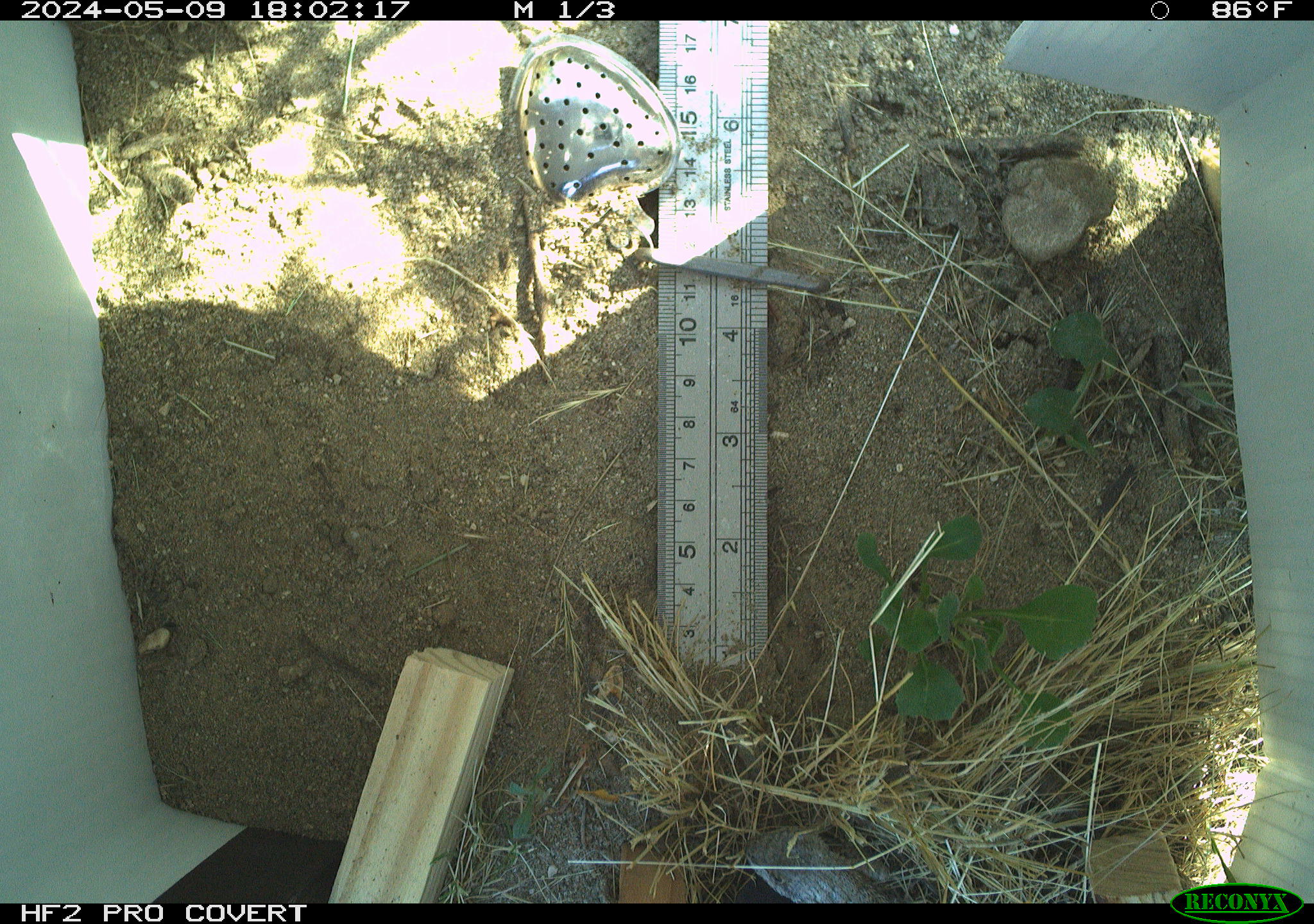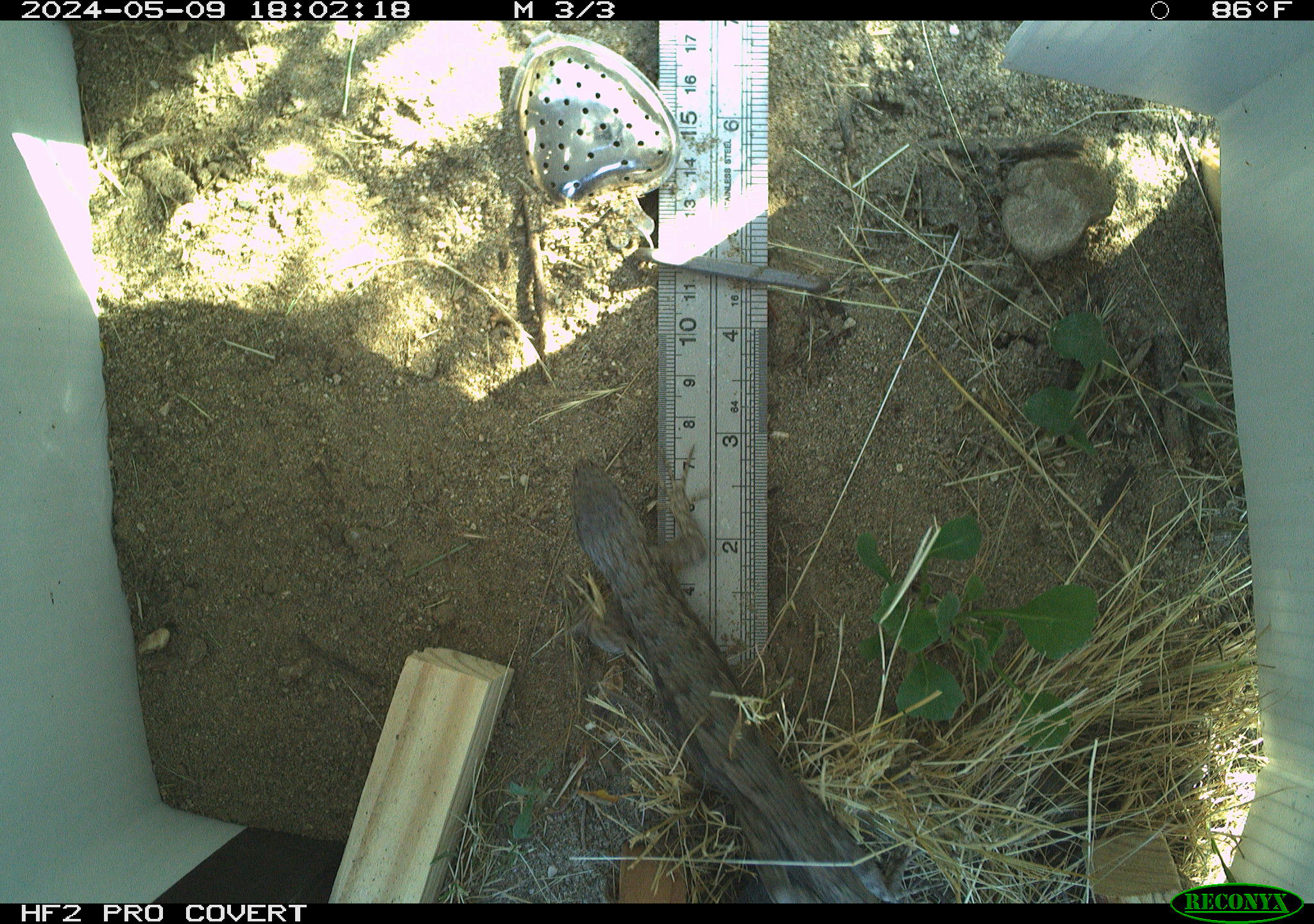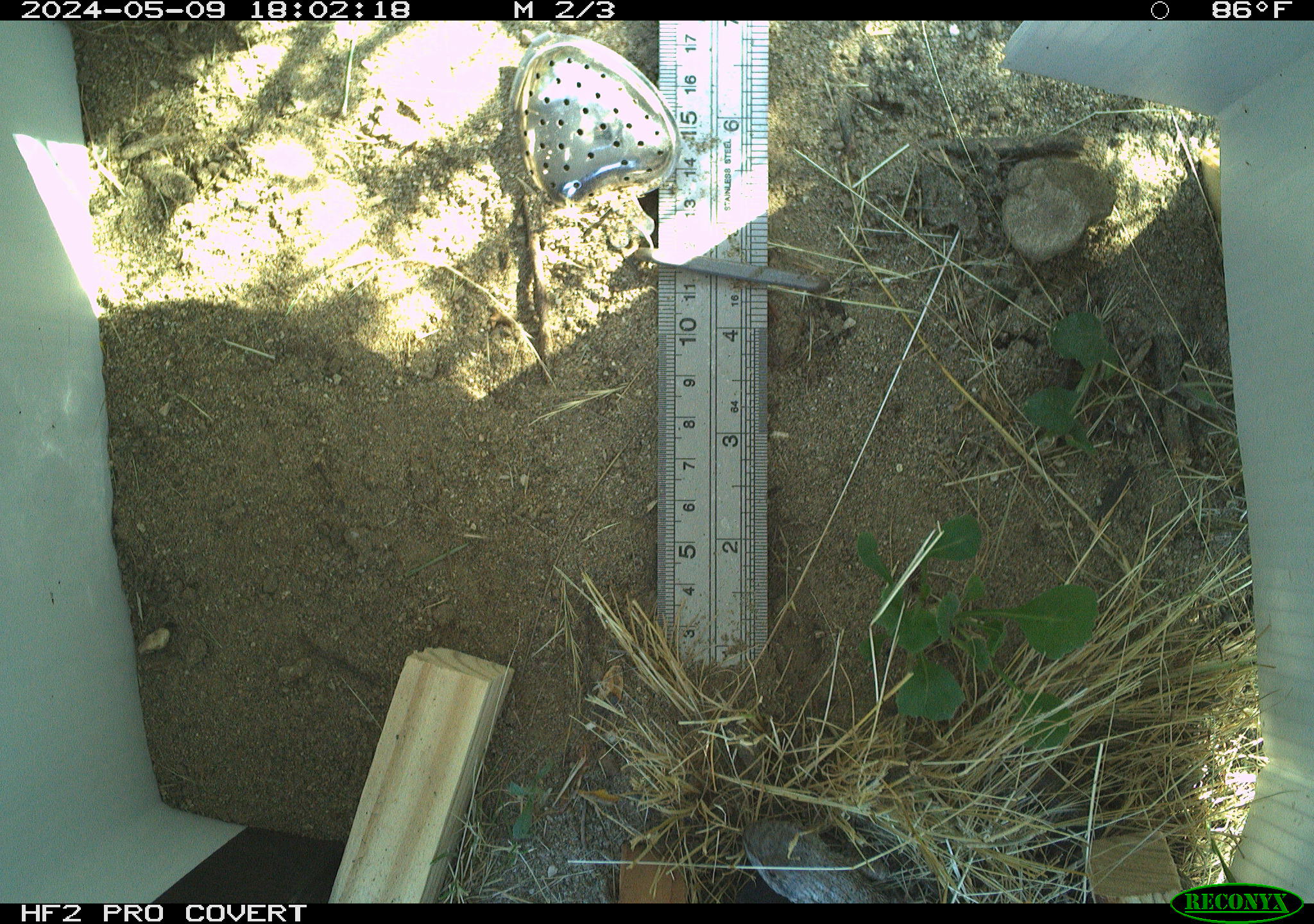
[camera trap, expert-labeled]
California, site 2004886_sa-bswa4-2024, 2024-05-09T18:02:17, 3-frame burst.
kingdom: Animalia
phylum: Chordata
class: Reptilia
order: Squamata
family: Phrynosomatidae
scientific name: Phrynosomatidae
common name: north american spiny lizards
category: sceloporus/uta species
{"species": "sceloporus/uta species (north american spiny lizards) (Phrynosomatidae)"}